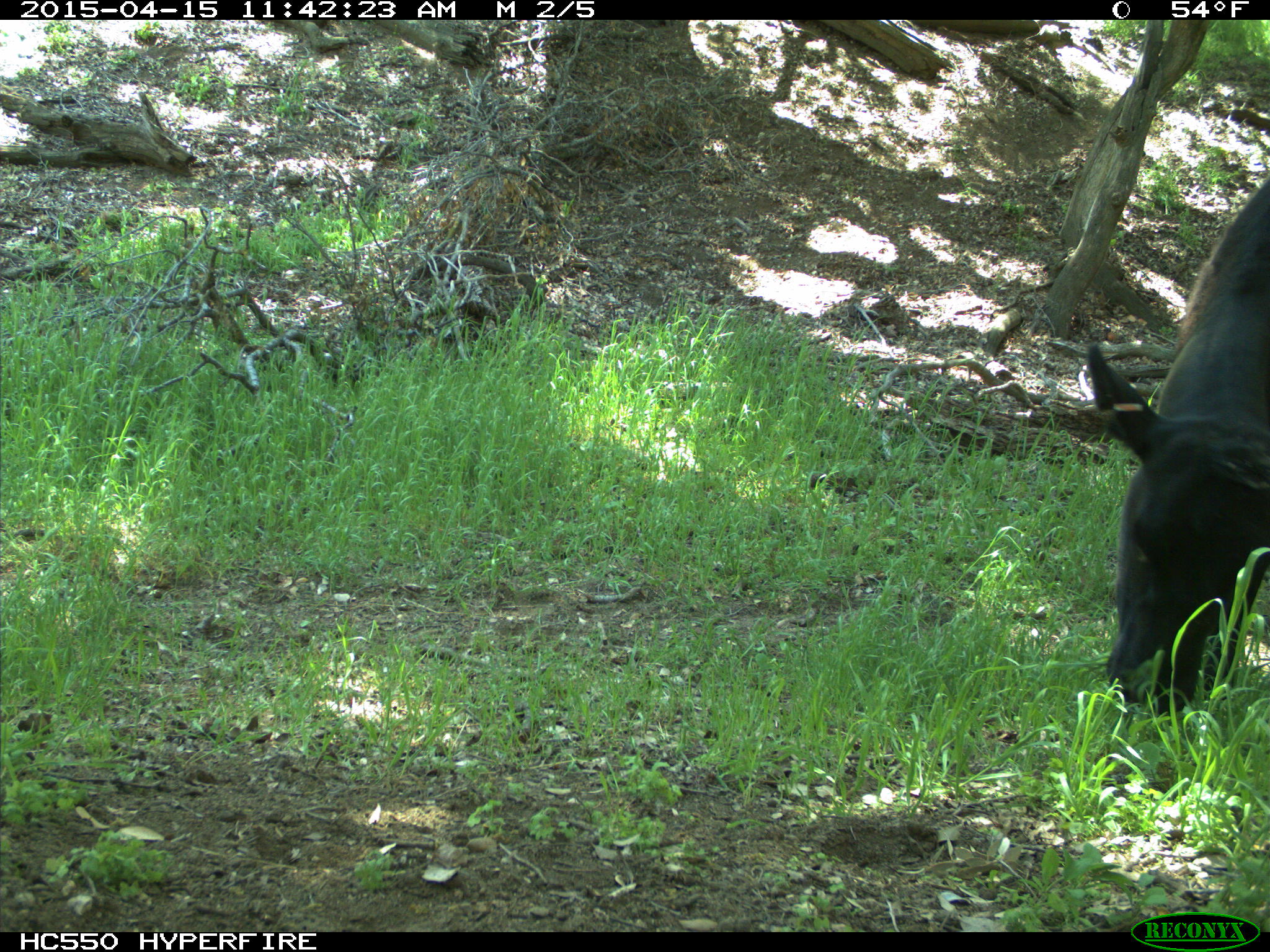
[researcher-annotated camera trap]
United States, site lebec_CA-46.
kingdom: Animalia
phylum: Chordata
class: Mammalia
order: Artiodactyla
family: Bovidae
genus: Bos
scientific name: Bos taurus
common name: domestic cow